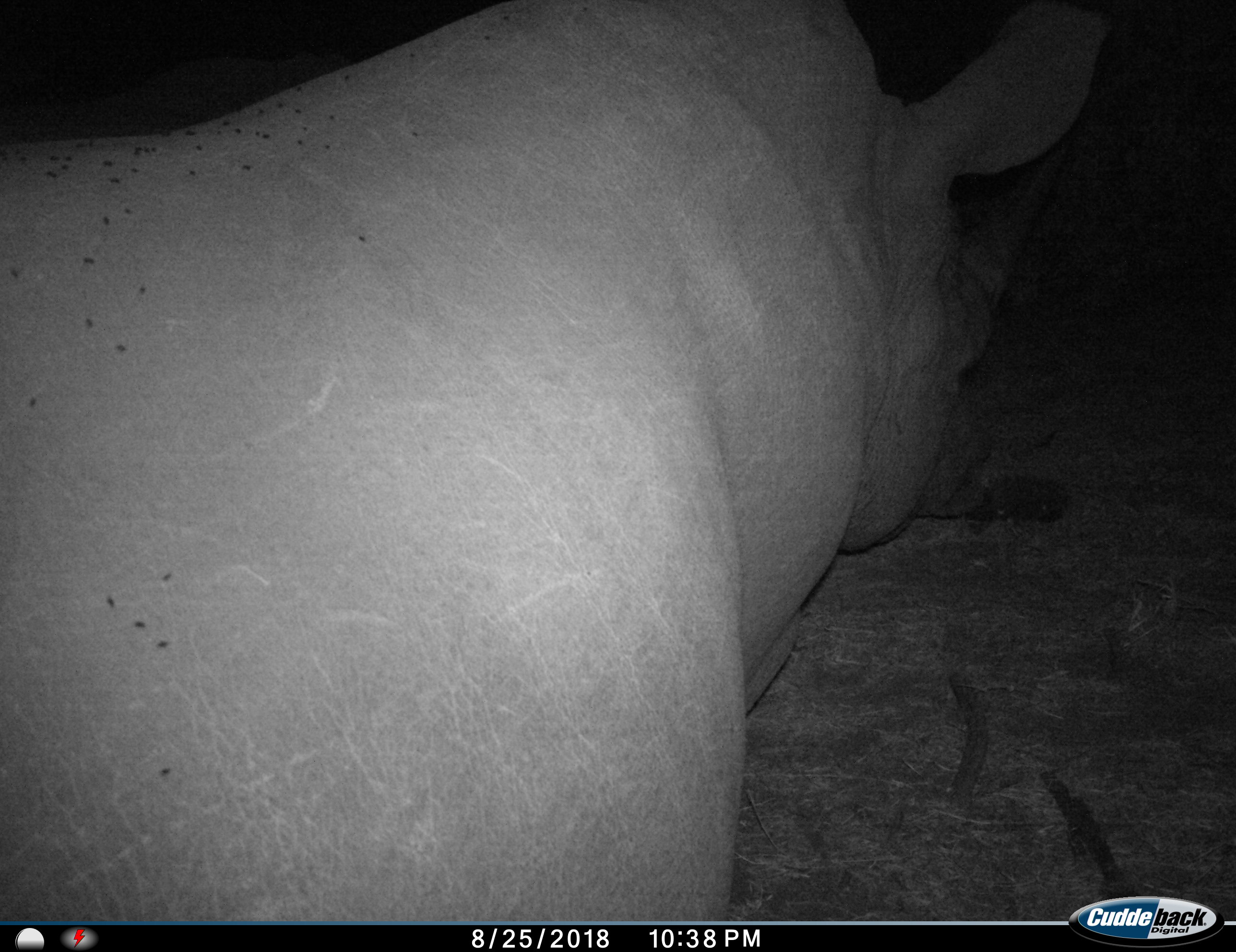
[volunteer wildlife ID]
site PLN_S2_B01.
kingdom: Animalia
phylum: Chordata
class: Mammalia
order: Perissodactyla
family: Rhinocerotidae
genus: Ceratotherium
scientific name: Ceratotherium simum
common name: white rhinoceros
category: rhinoceroswhite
Rhinoceroswhite (white rhinoceros) (Ceratotherium simum), count 1. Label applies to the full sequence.